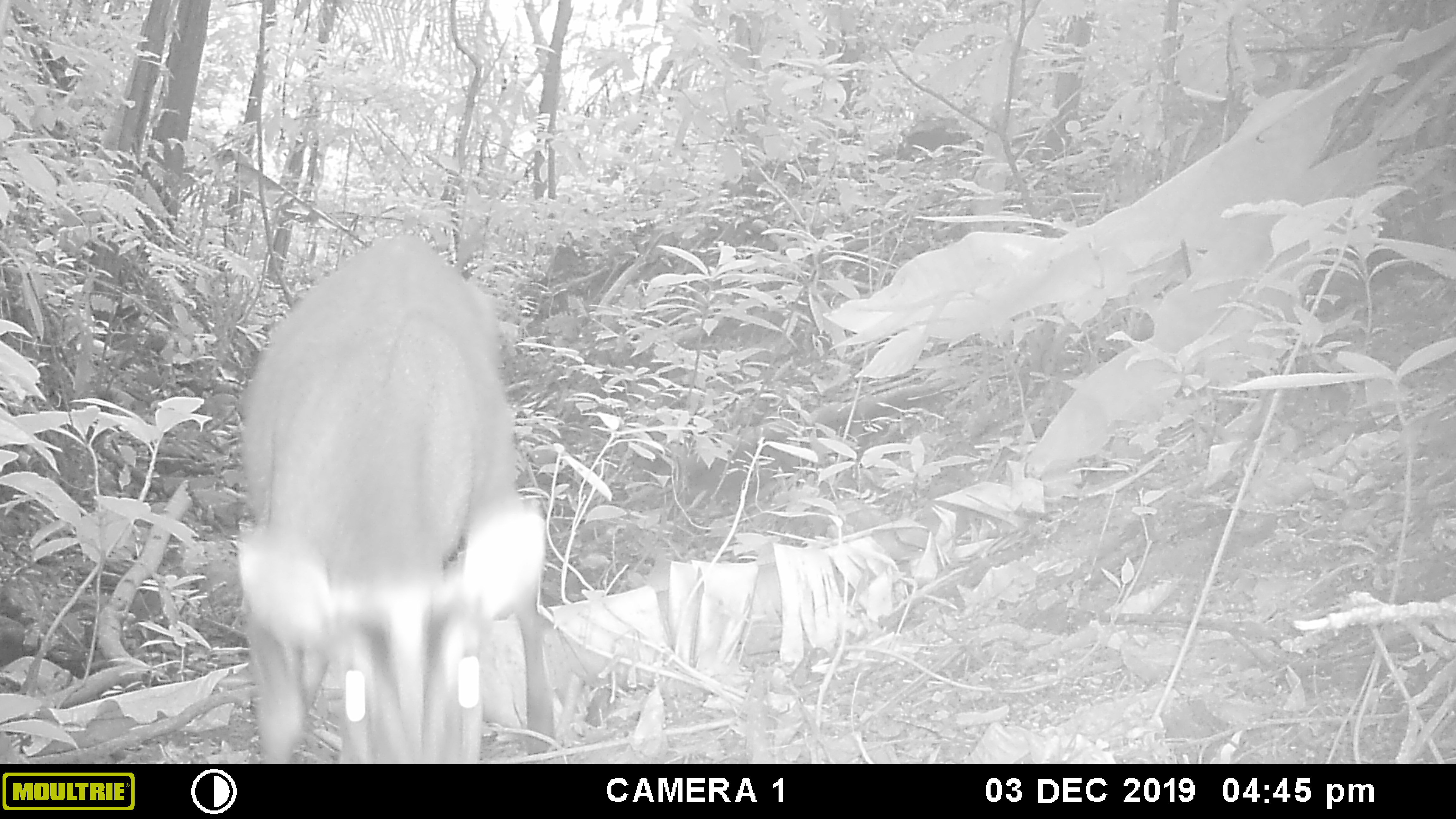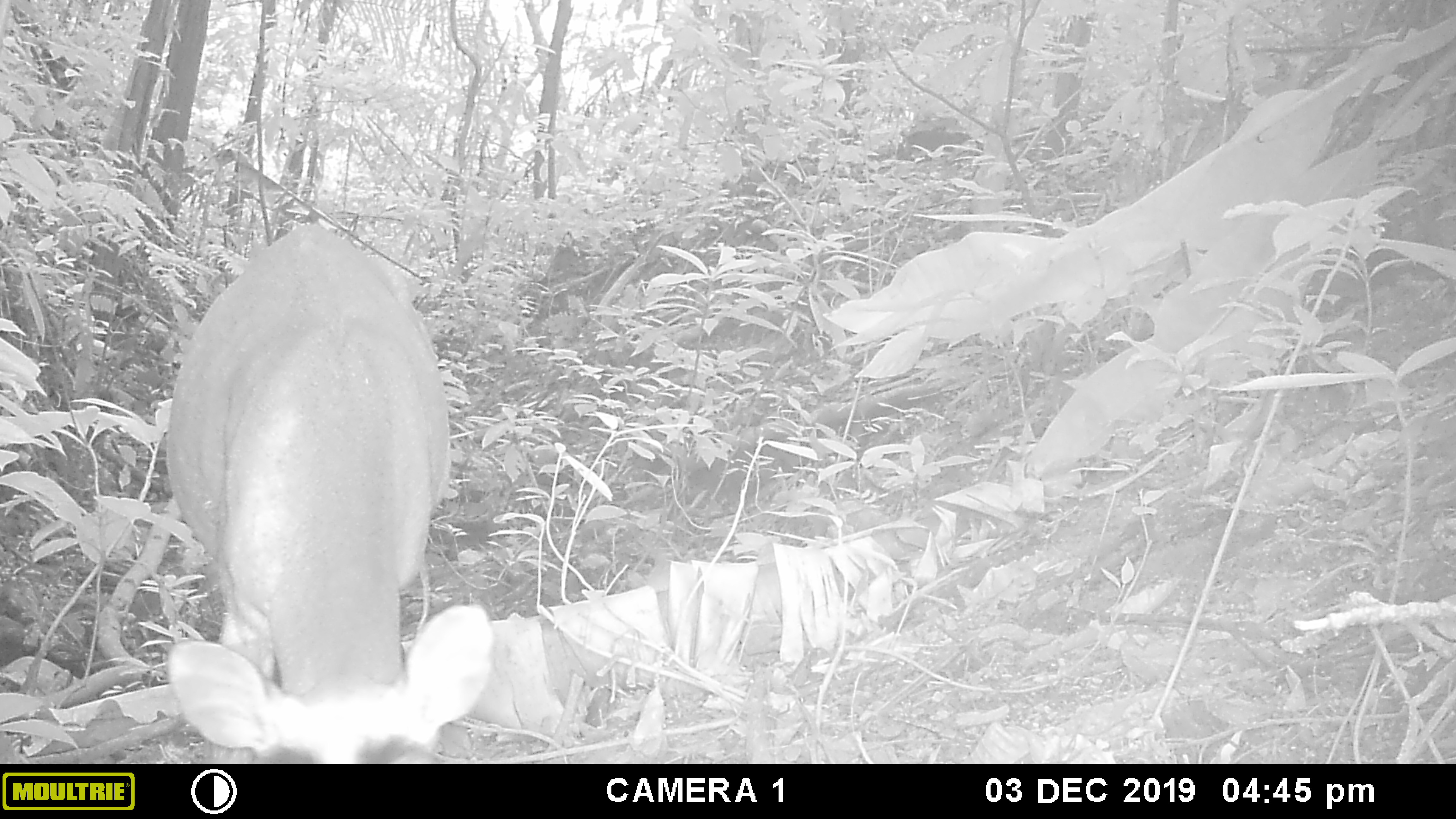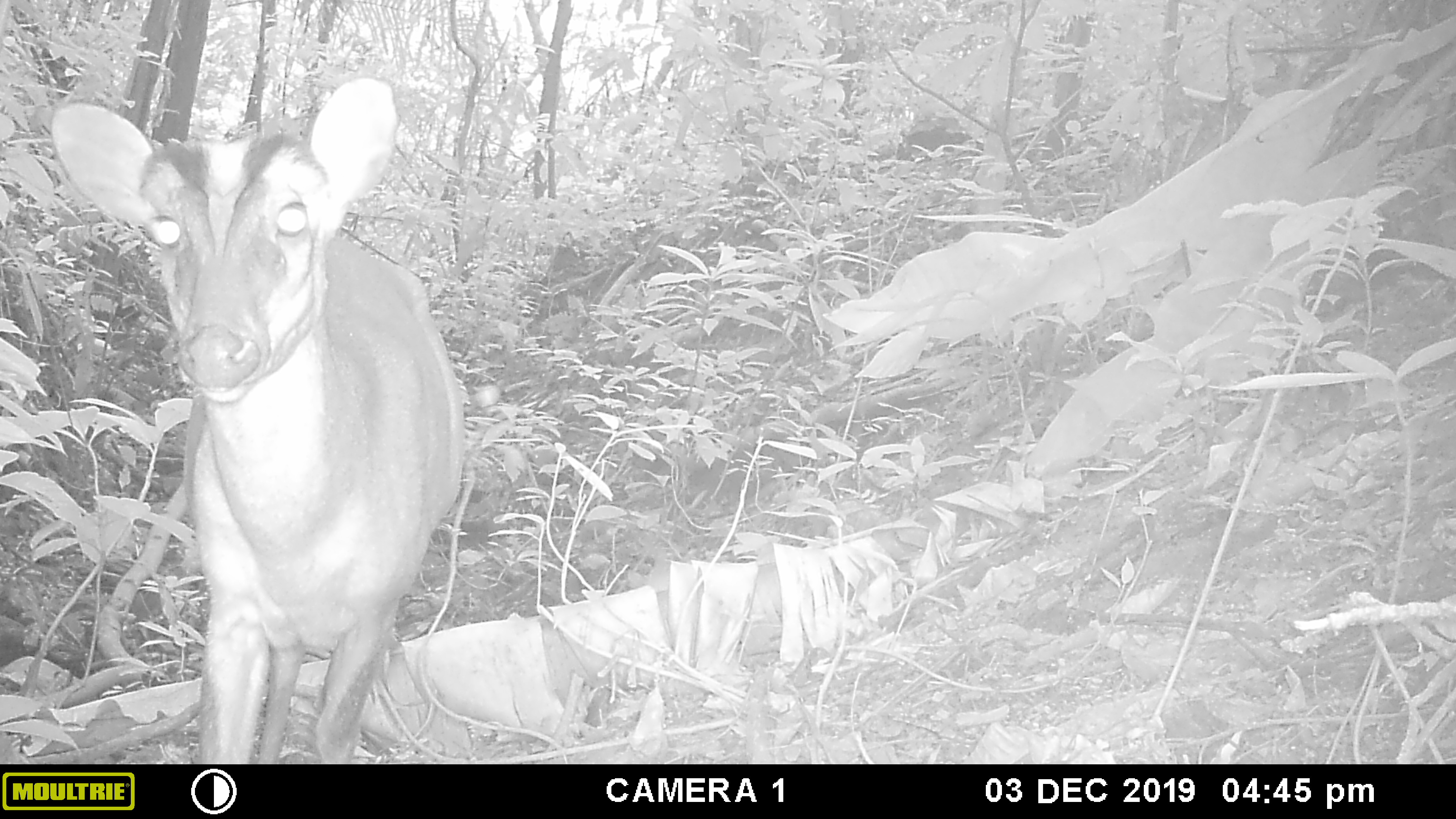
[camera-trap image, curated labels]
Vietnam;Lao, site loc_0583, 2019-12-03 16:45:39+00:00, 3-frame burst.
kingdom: Animalia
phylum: Chordata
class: Mammalia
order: Artiodactyla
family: Cervidae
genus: Muntiacus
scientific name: Muntiacus muntjak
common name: red muntjac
Red muntjac (Muntiacus muntjak). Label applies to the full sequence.